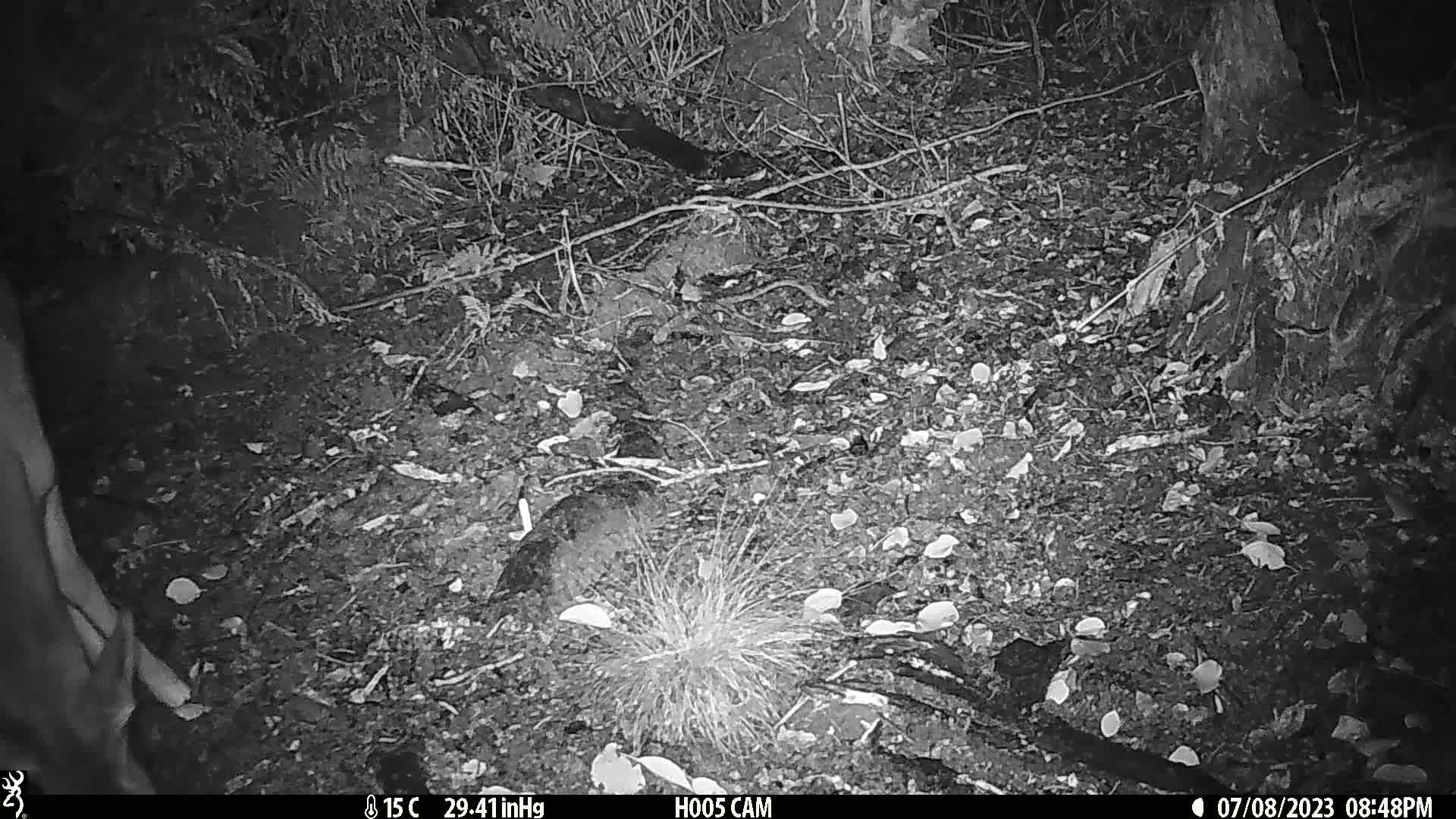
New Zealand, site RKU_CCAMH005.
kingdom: Animalia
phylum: Chordata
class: Mammalia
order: Artiodactyla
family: Cervidae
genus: Odocoileus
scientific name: Odocoileus virginianus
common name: white-tailed deer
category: white tailed deer